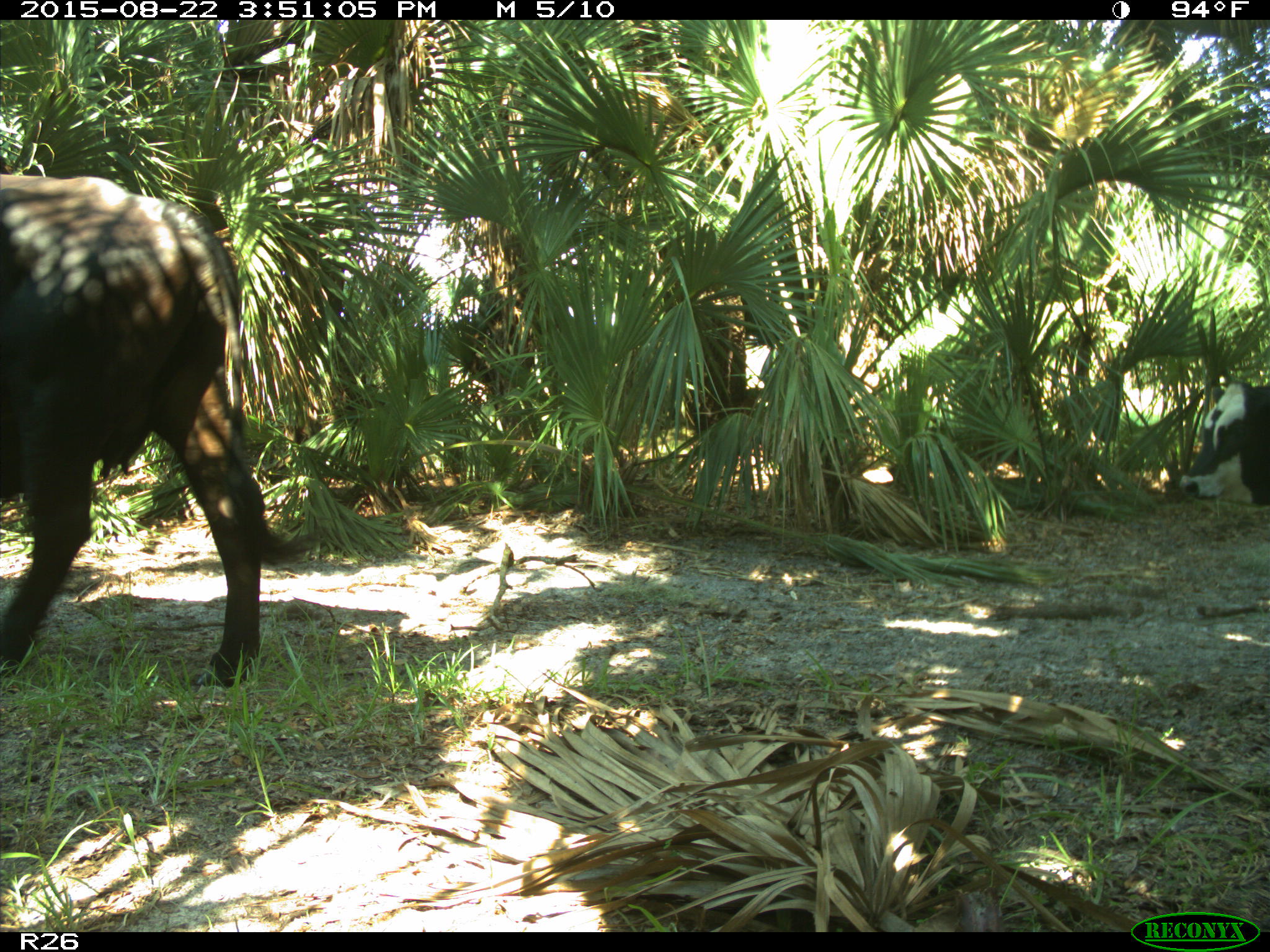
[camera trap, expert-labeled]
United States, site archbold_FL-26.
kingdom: Animalia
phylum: Chordata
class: Mammalia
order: Artiodactyla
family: Bovidae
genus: Bos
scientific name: Bos taurus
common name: domestic cow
Bos taurus (domestic cow).